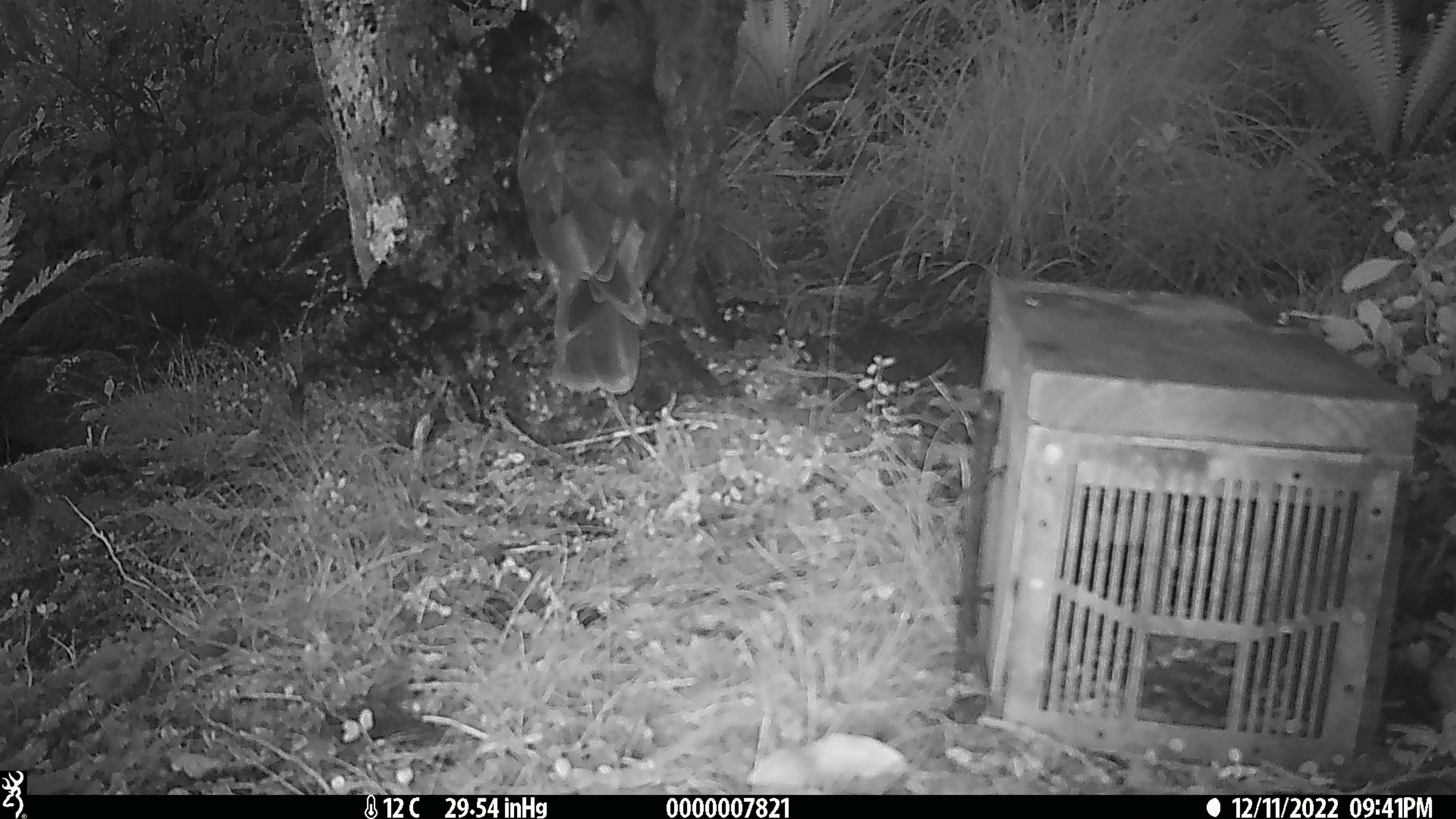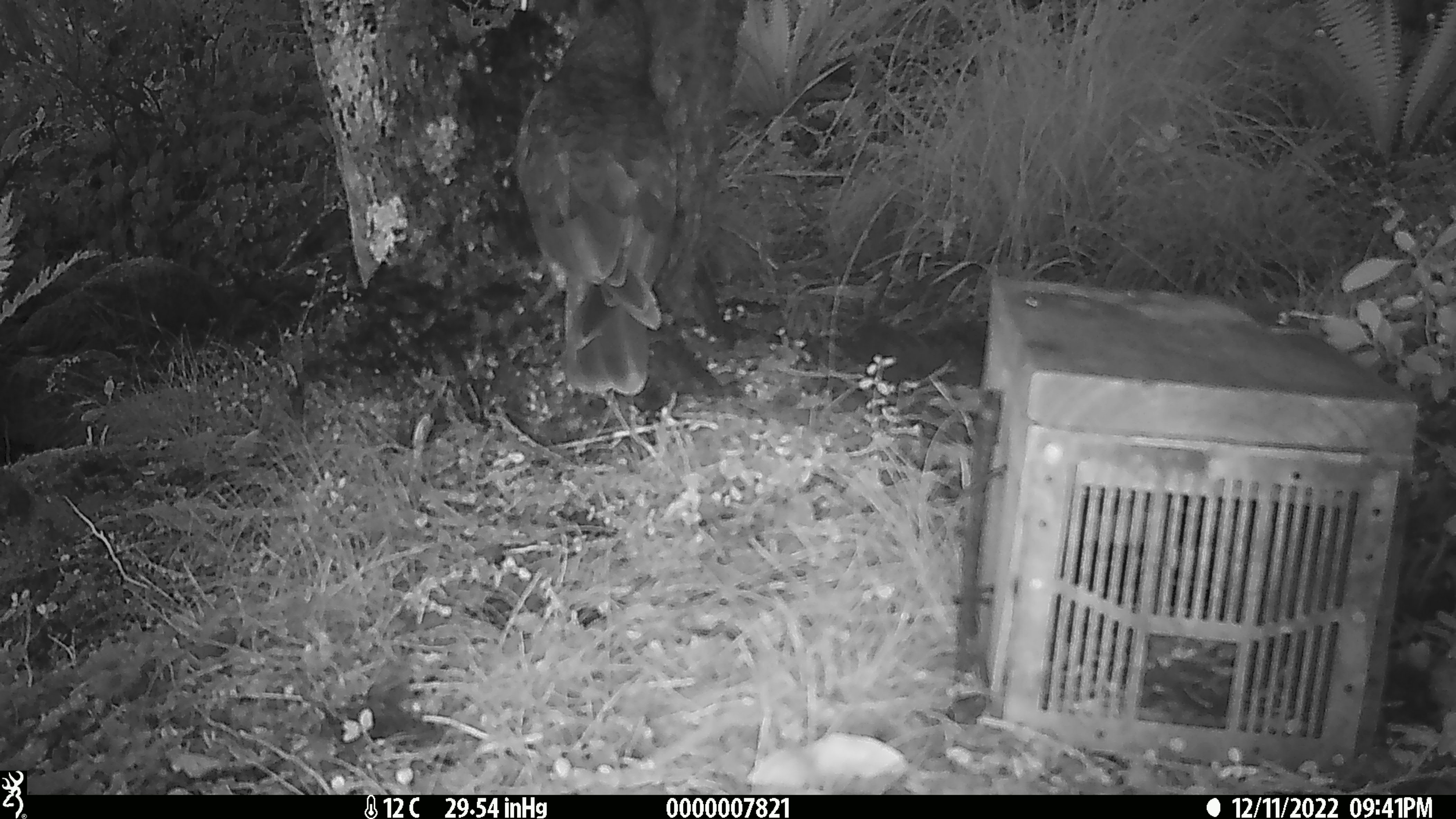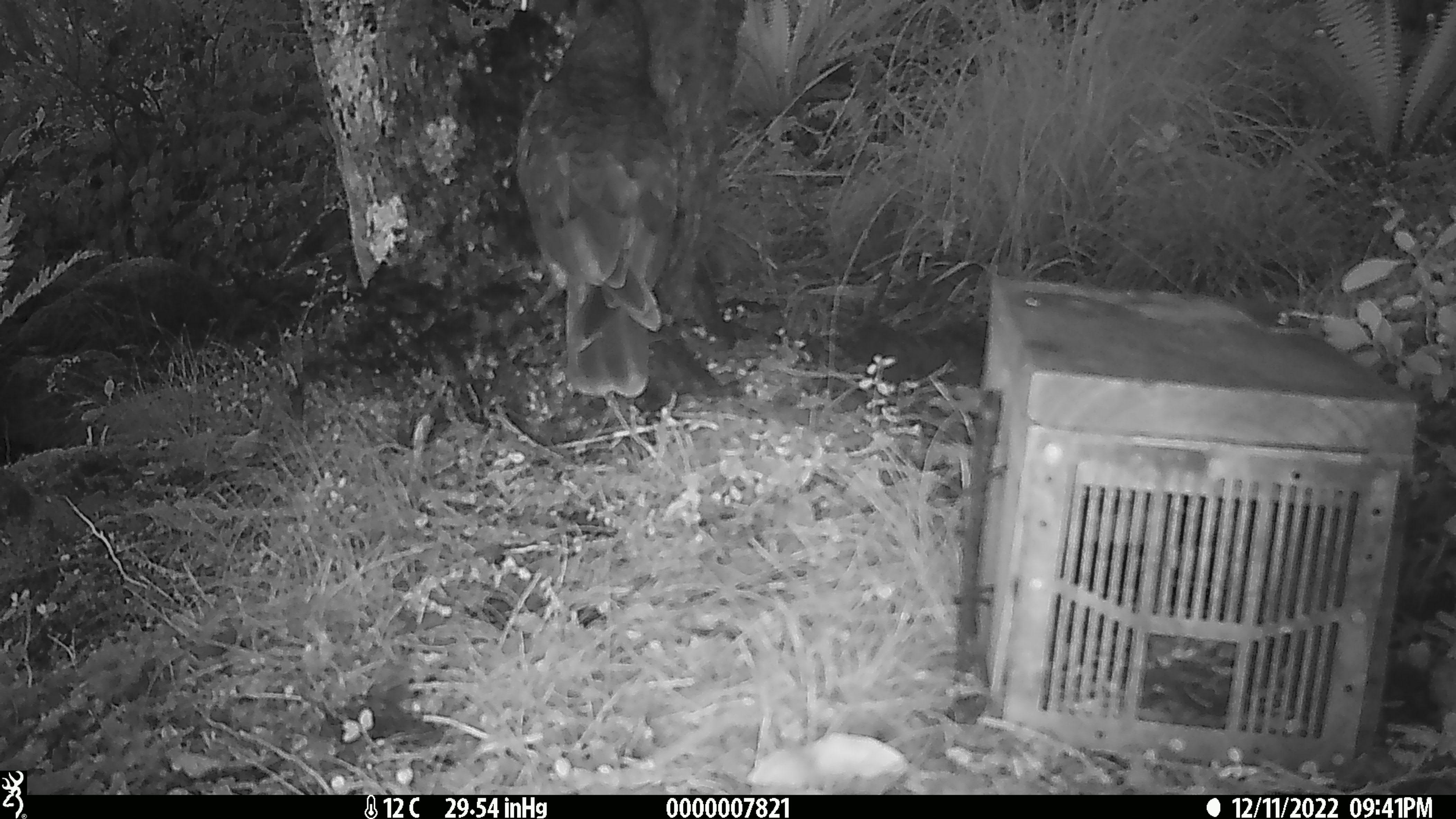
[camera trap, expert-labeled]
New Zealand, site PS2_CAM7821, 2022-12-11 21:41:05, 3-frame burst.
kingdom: Animalia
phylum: Chordata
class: Aves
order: Psittaciformes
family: Strigopidae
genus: Nestor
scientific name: Nestor notabilis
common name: kea